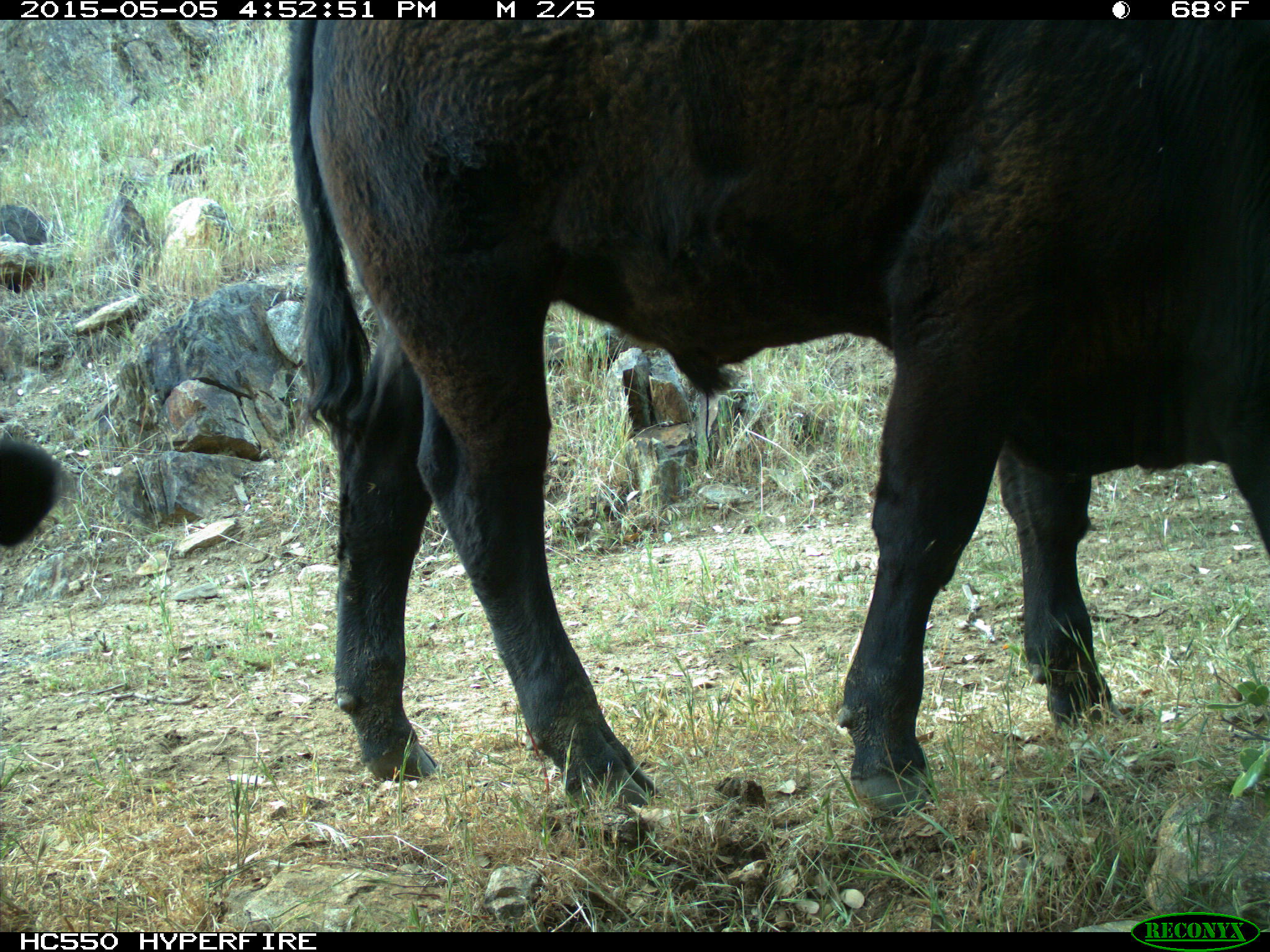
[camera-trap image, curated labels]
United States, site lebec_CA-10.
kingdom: Animalia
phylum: Chordata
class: Mammalia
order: Artiodactyla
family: Bovidae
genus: Bos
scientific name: Bos taurus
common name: domestic cow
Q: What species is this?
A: Bos taurus (domestic cow).